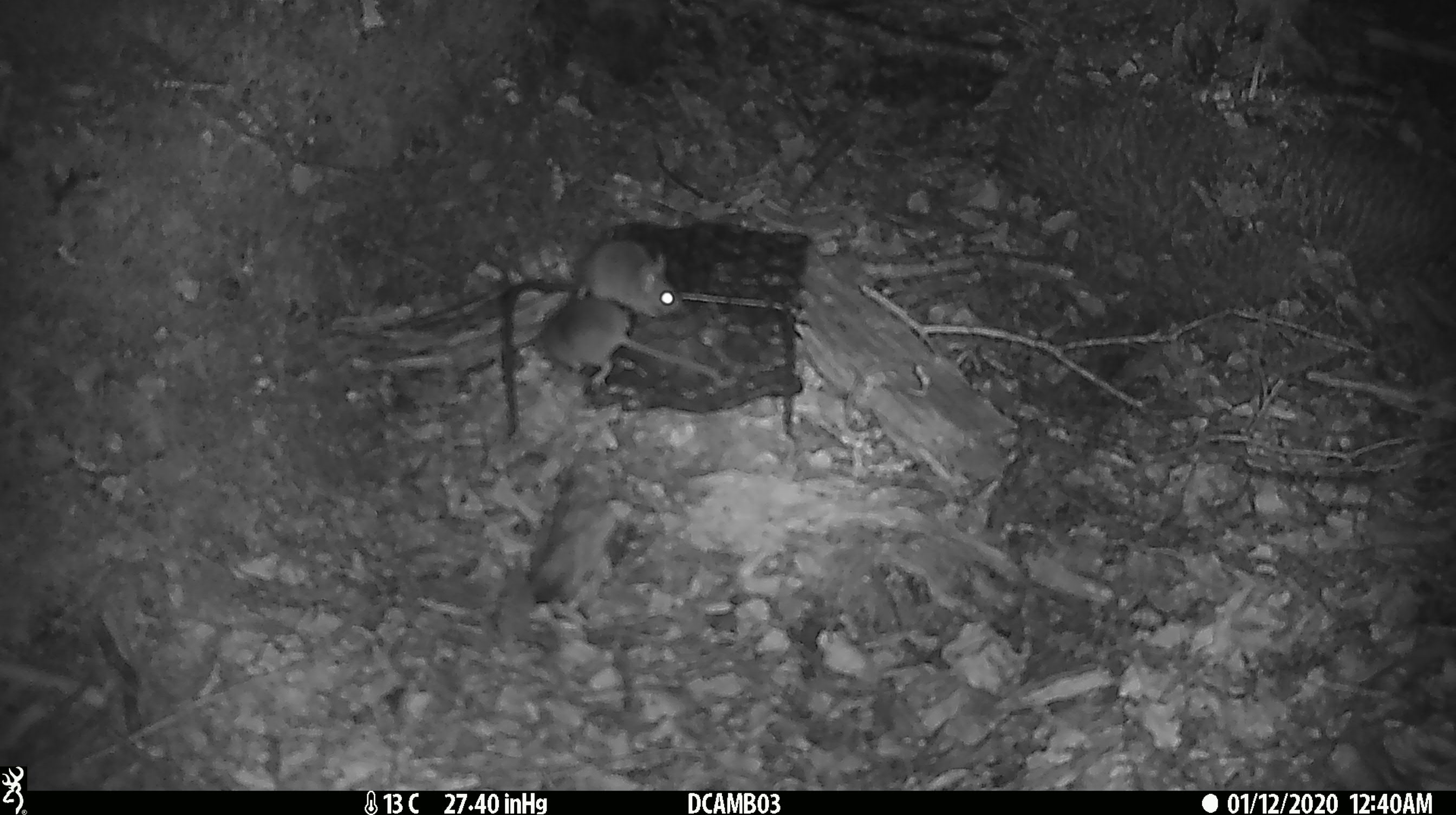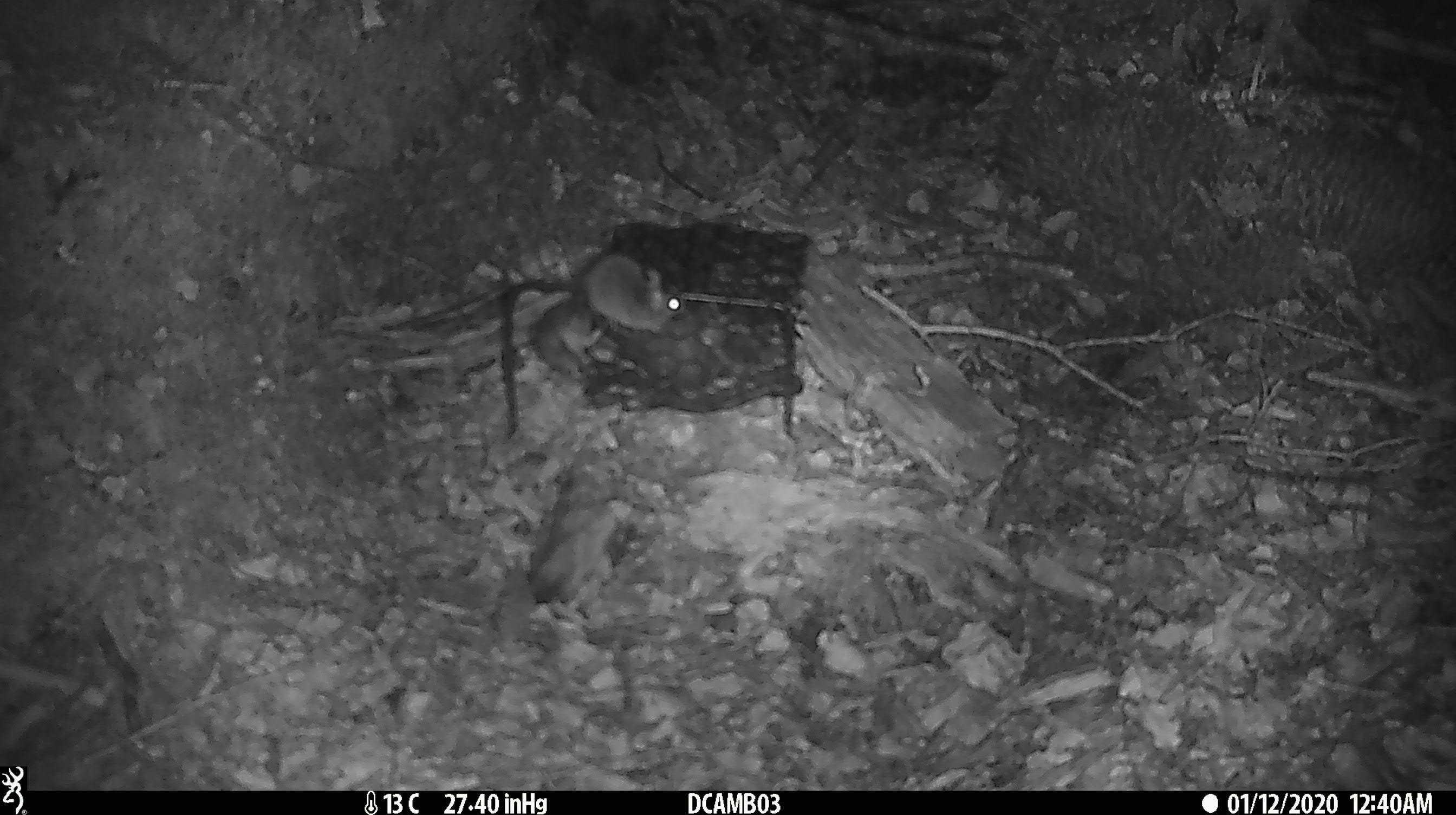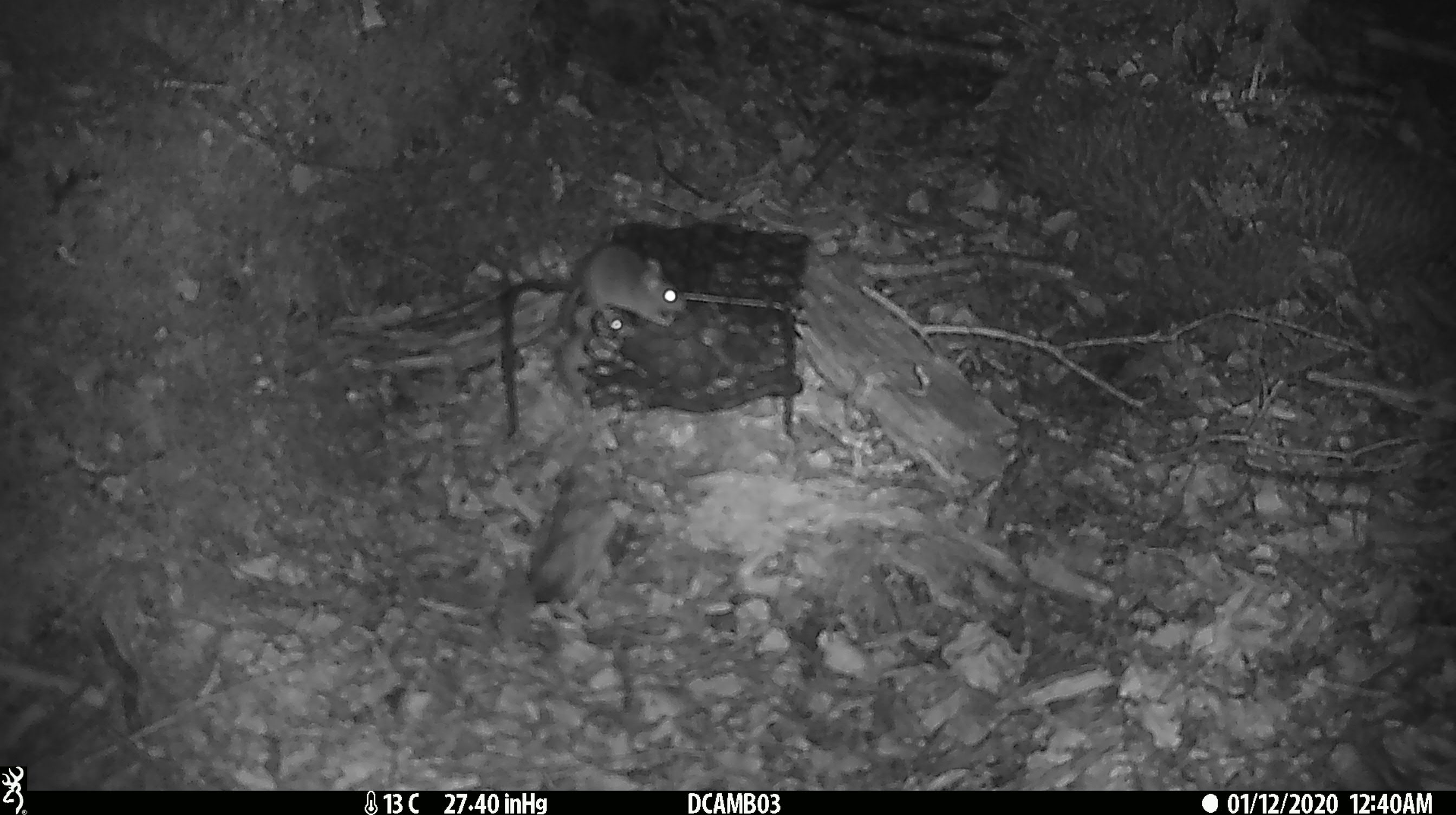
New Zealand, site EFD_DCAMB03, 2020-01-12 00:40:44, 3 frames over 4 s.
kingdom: Animalia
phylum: Chordata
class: Mammalia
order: Rodentia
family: Muridae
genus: Mus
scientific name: Mus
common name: mouse